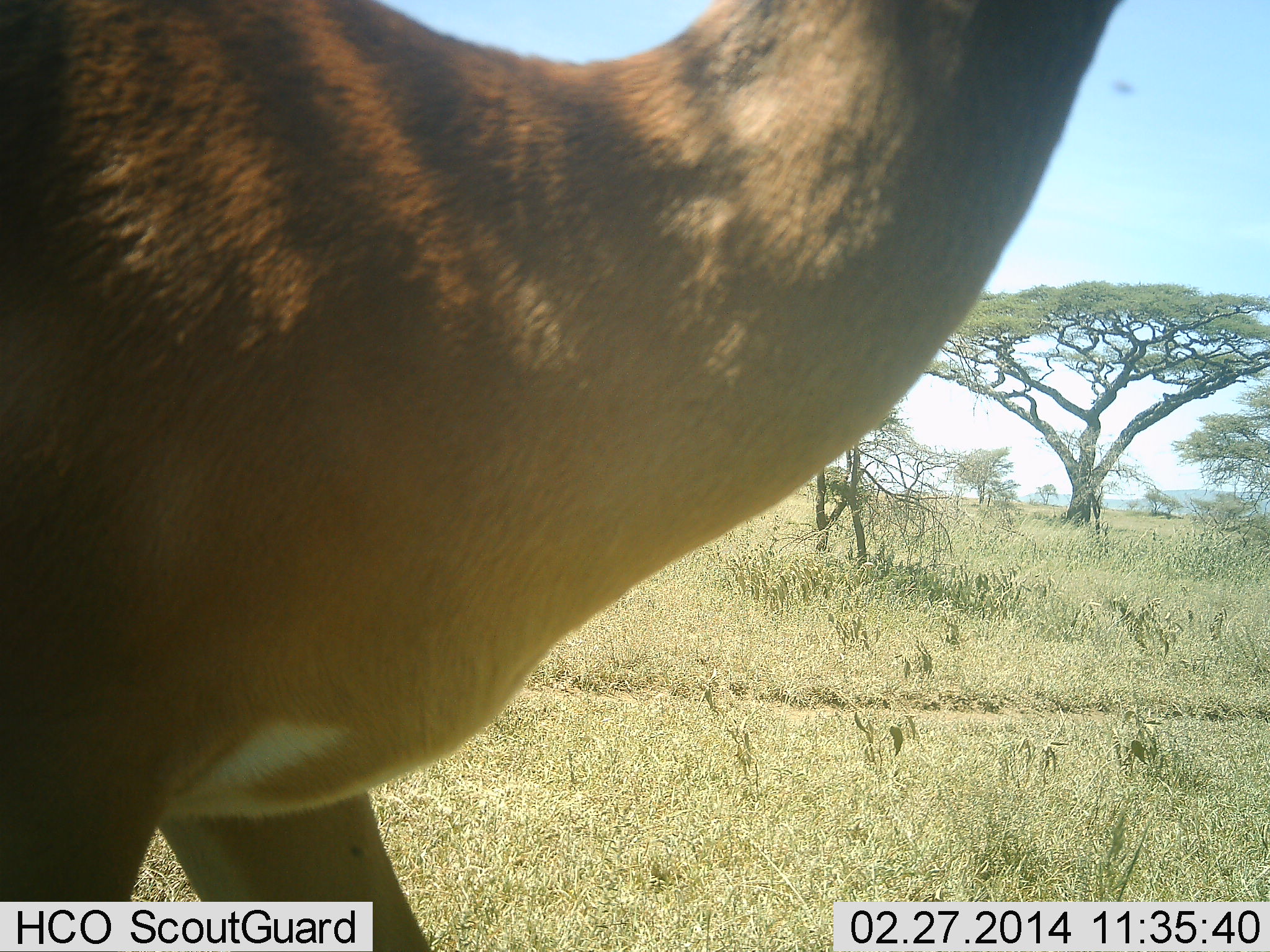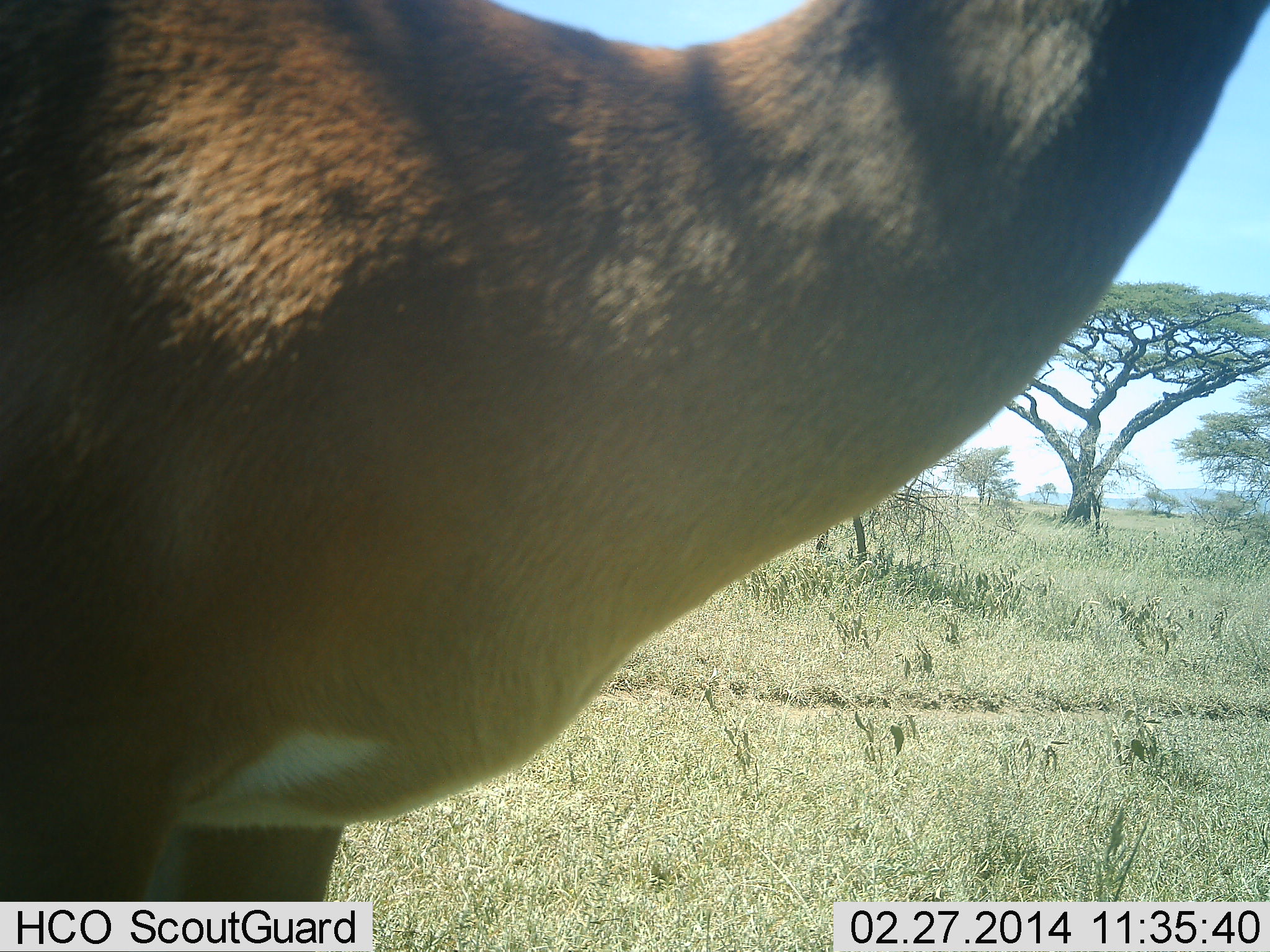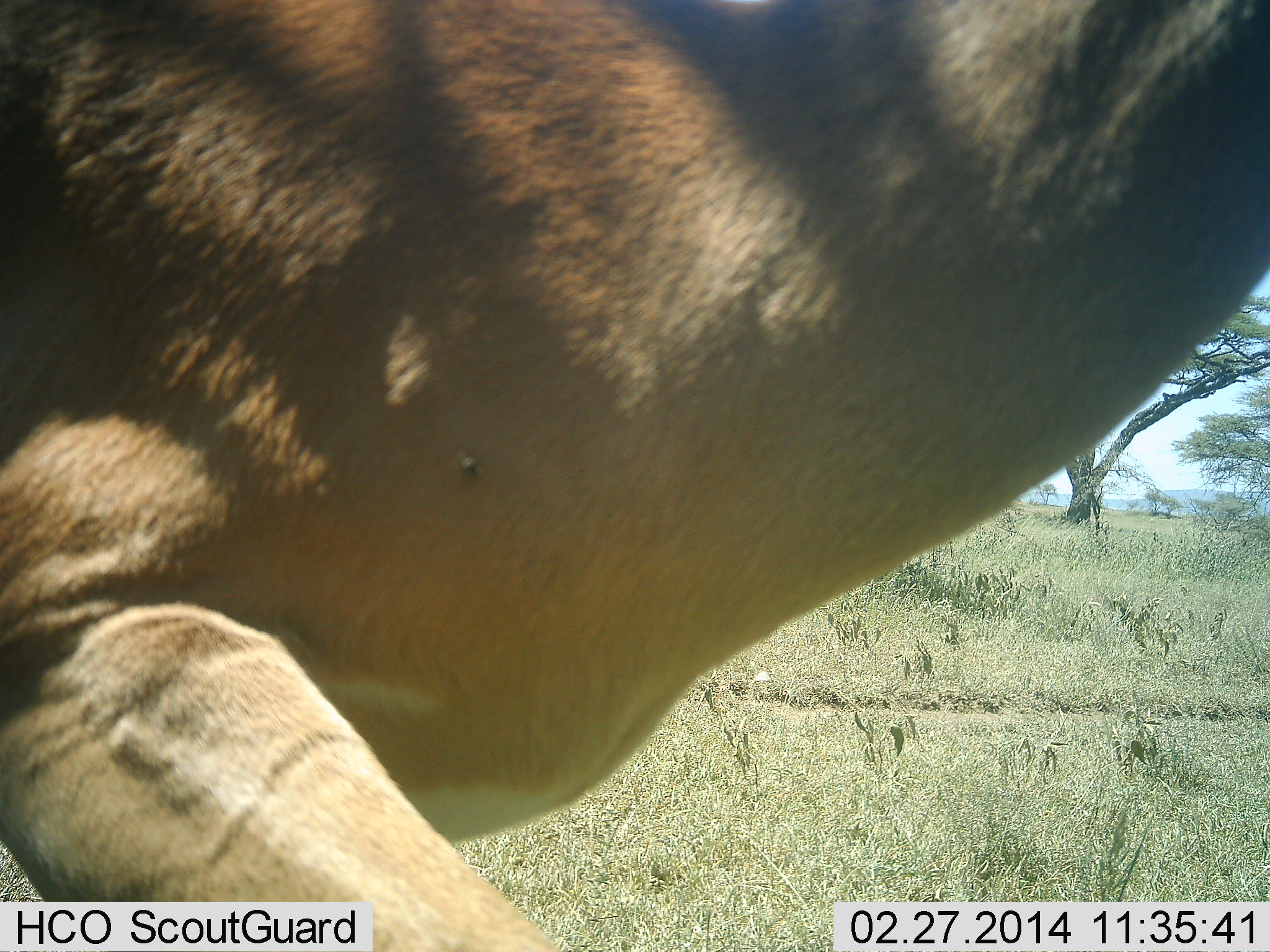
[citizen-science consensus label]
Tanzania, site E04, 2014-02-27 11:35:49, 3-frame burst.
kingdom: Animalia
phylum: Chordata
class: Mammalia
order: Artiodactyla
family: Bovidae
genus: Nanger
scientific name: Nanger granti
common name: grant's gazelle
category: gazellegrants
Gazellegrants (grant's gazelle) (Nanger granti), count 1. Behavior (volunteer vote fractions): standing 45%, resting 0%, moving 55%, interacting 0%. Young present (vote fraction): 0%. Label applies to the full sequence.